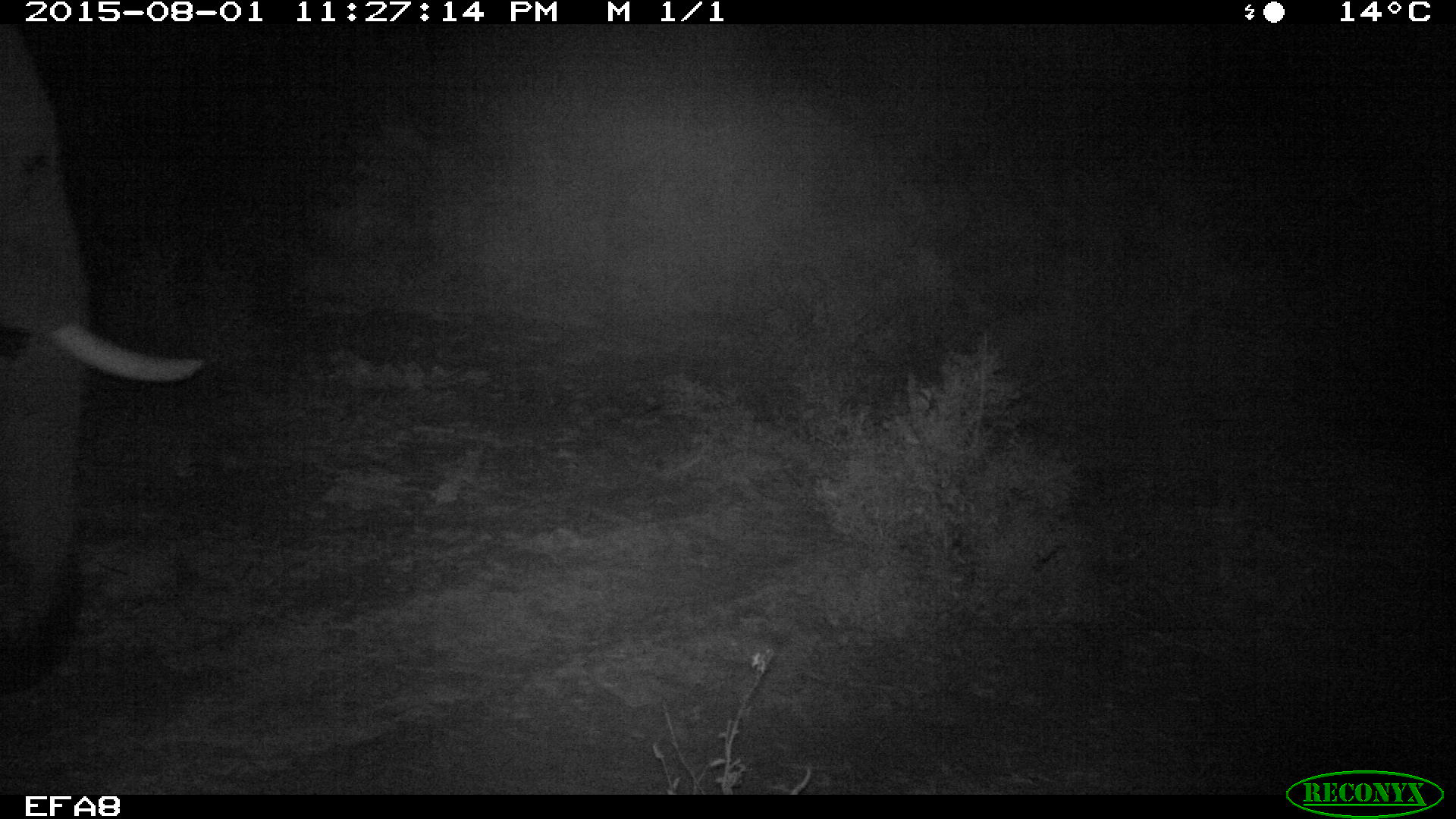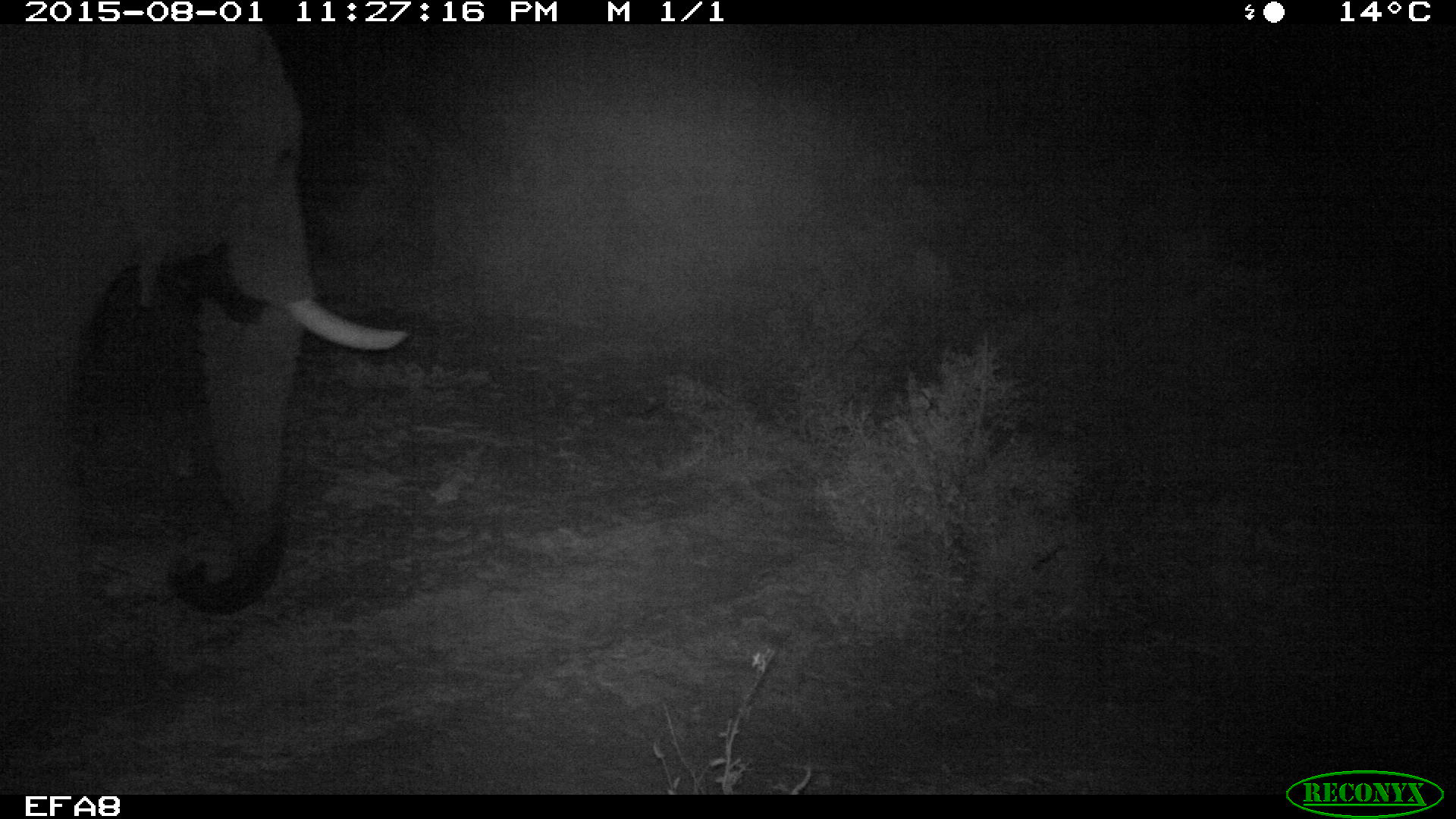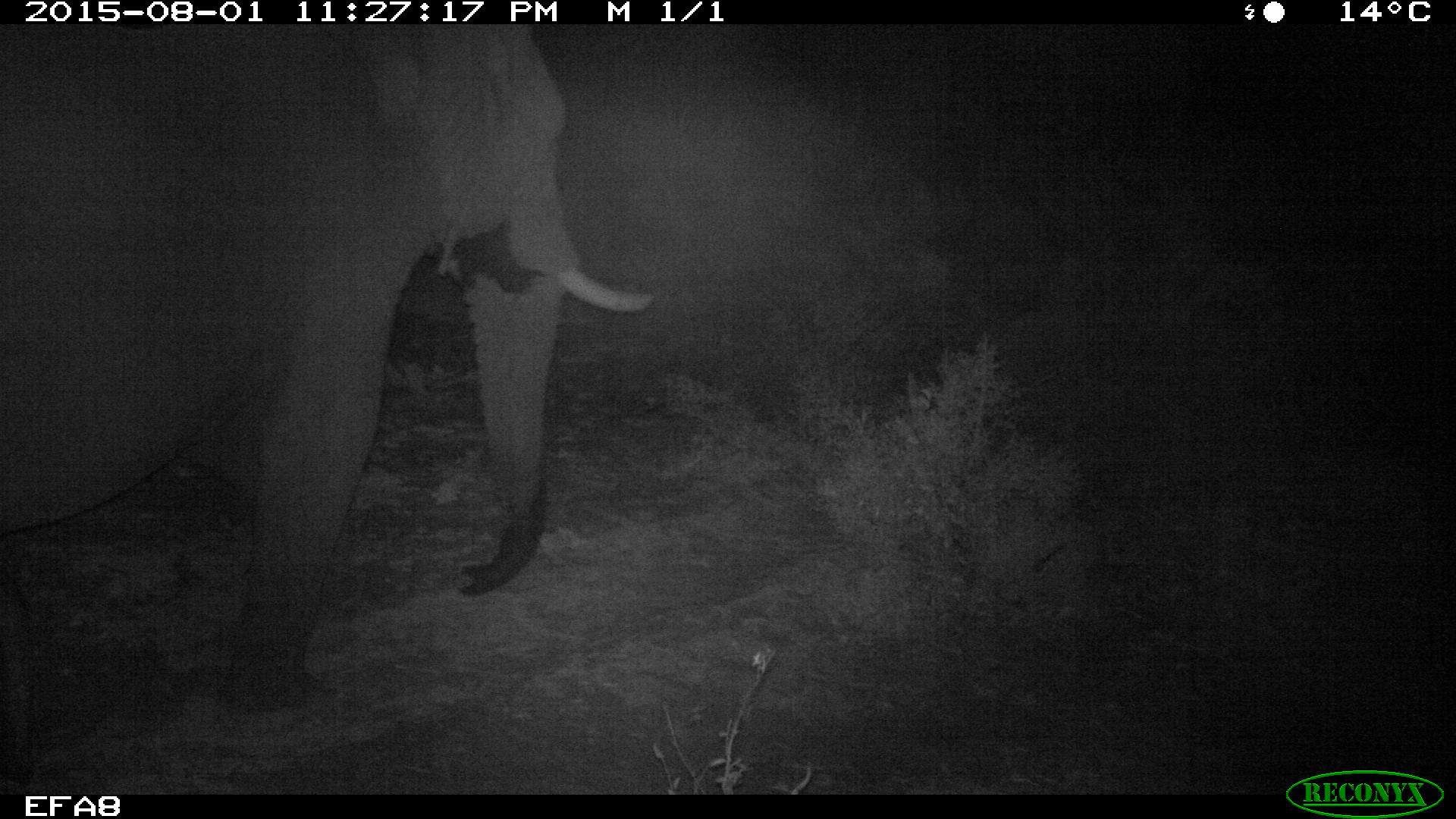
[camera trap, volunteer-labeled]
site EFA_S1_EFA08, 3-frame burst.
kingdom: Animalia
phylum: Chordata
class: Mammalia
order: Proboscidea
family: Elephantidae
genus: Loxodonta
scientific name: Loxodonta africana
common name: african bush elephant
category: elephant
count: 1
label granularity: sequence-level